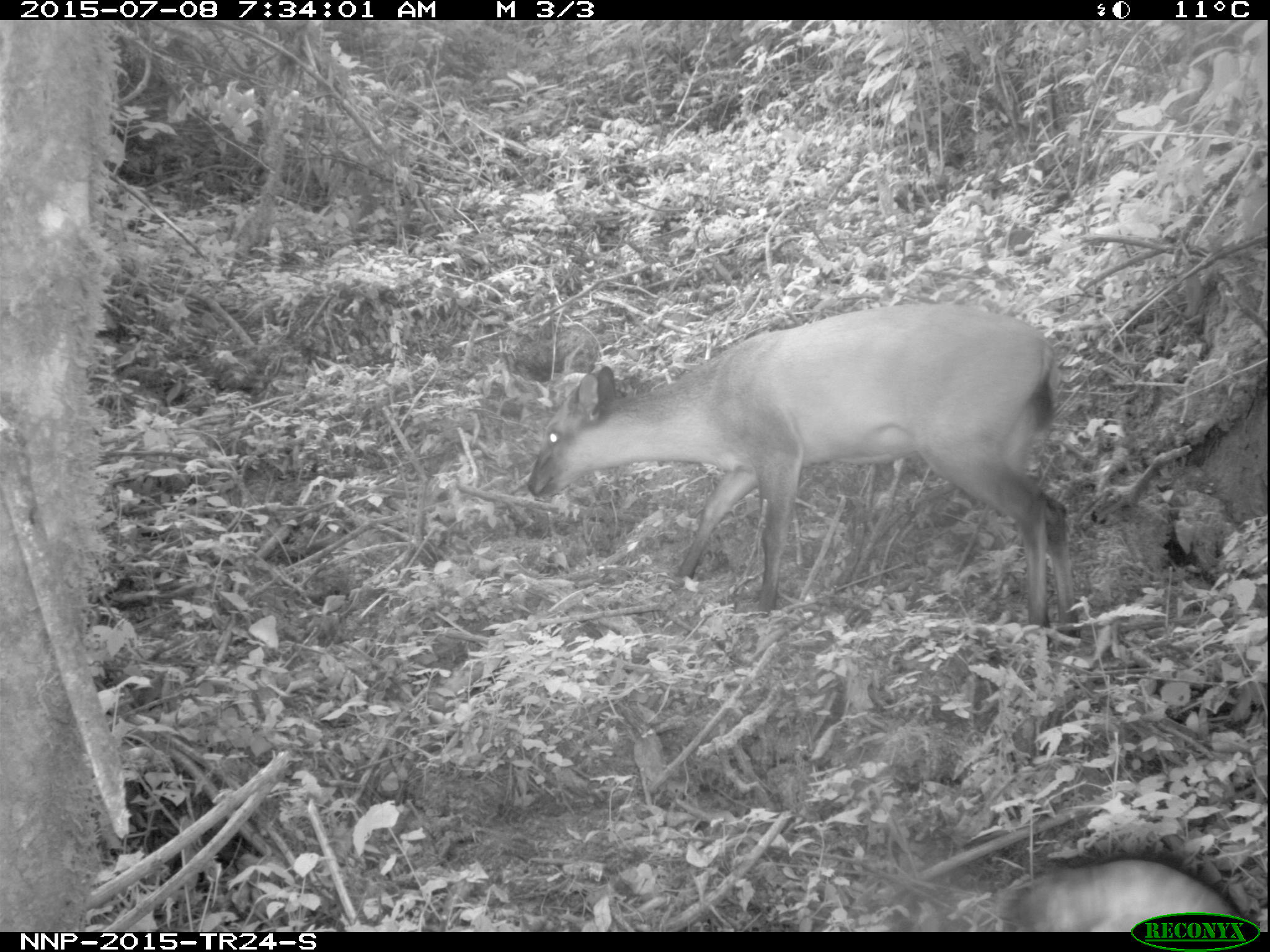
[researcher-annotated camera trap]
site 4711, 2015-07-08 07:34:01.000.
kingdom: Animalia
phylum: Chordata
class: Mammalia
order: Artiodactyla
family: Bovidae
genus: Cephalophus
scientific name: Cephalophus nigrifrons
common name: black-fronted duiker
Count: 1.